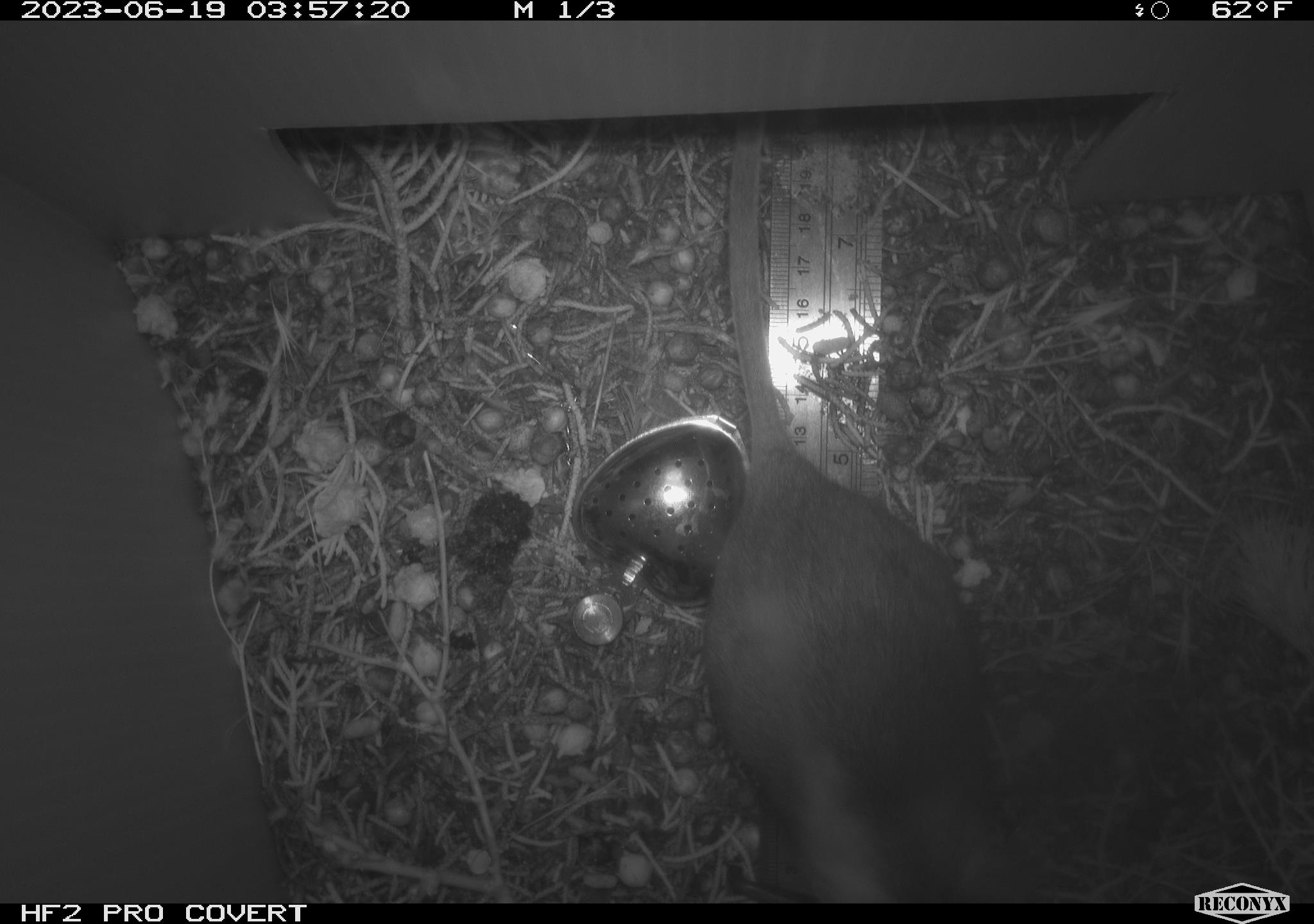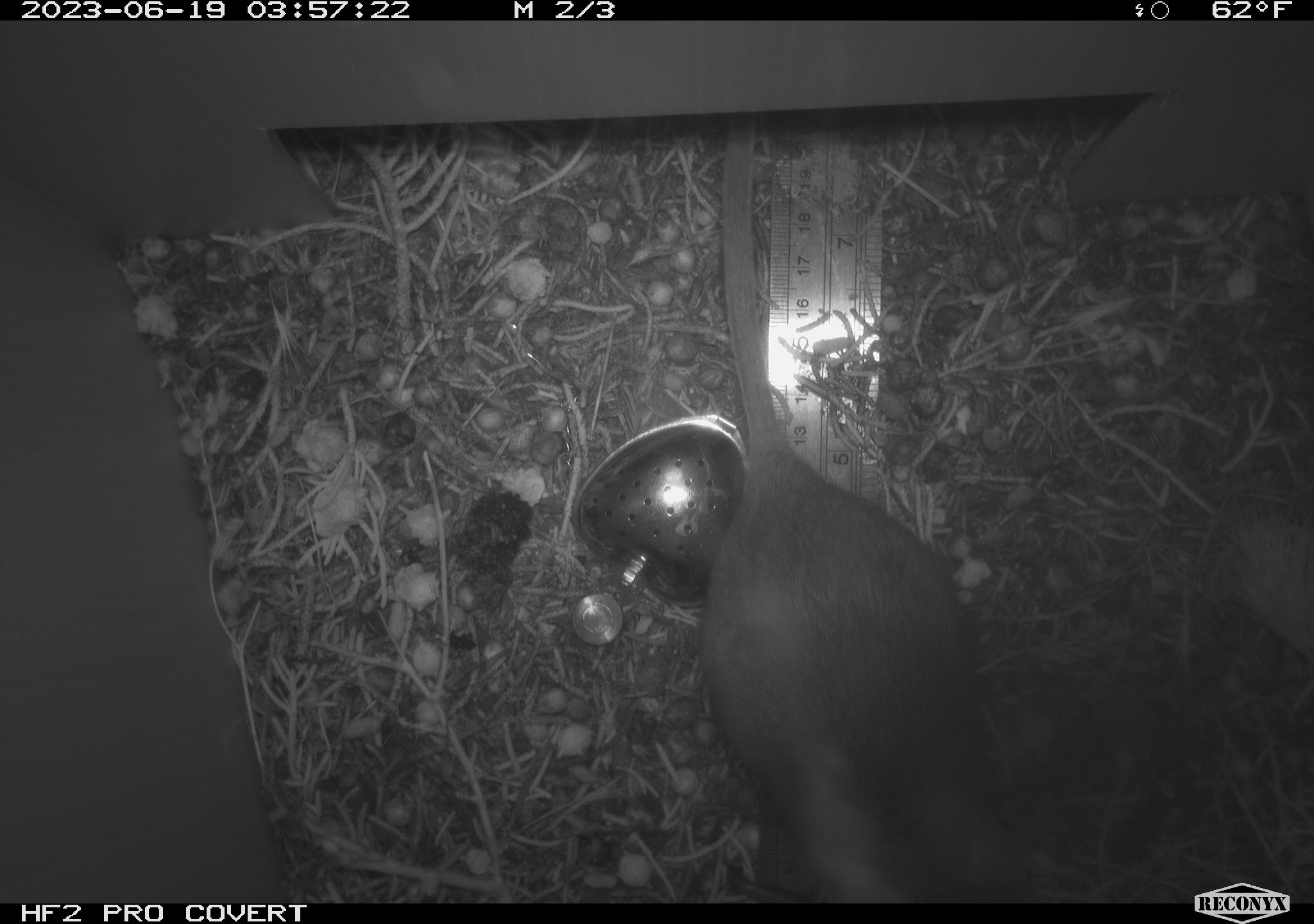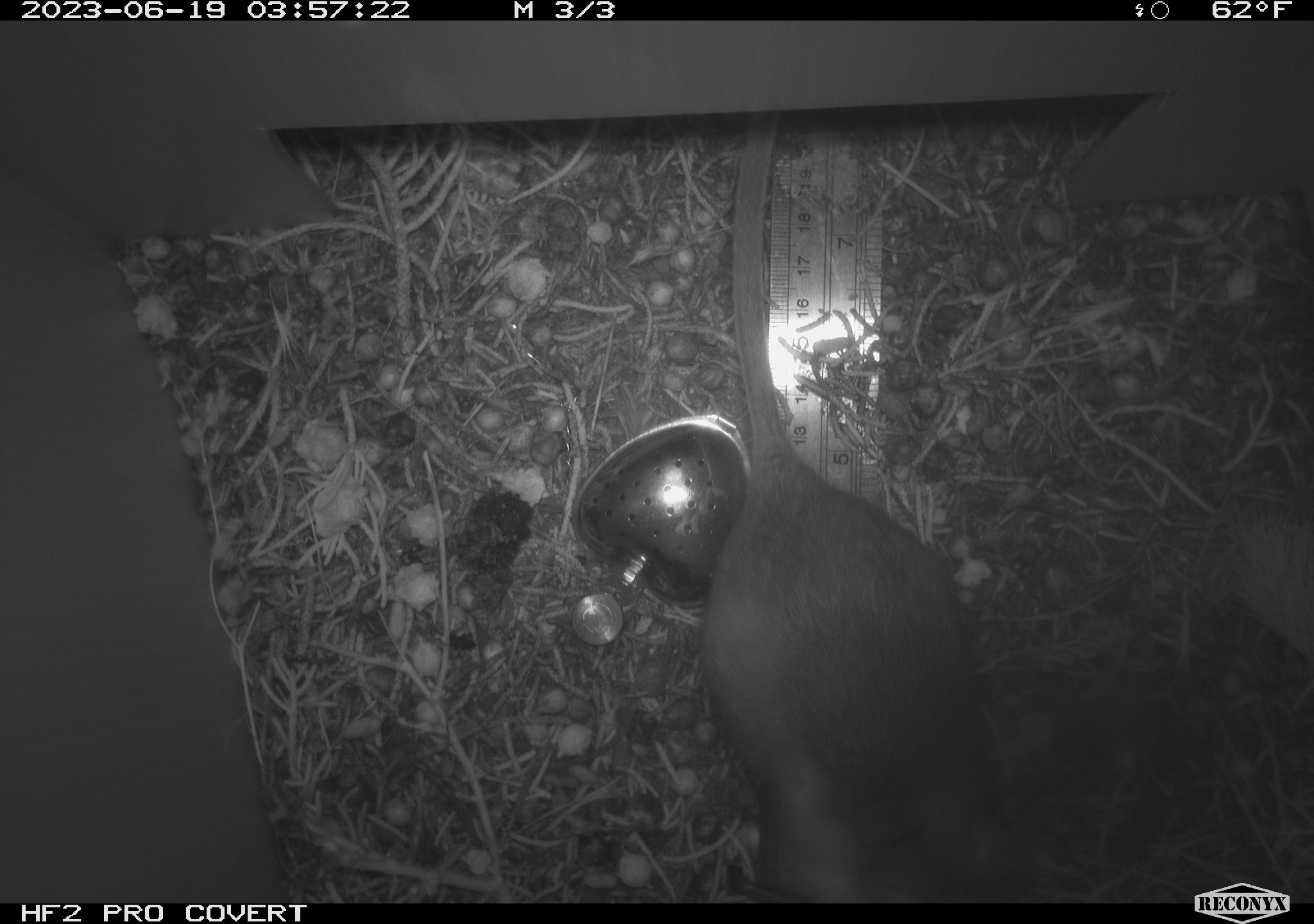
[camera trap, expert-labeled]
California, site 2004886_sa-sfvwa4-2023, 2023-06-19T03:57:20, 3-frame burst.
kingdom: Animalia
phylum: Chordata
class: Mammalia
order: Rodentia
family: Cricetidae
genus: Neotoma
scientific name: Neotoma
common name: pack rat or woodrat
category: neotoma species